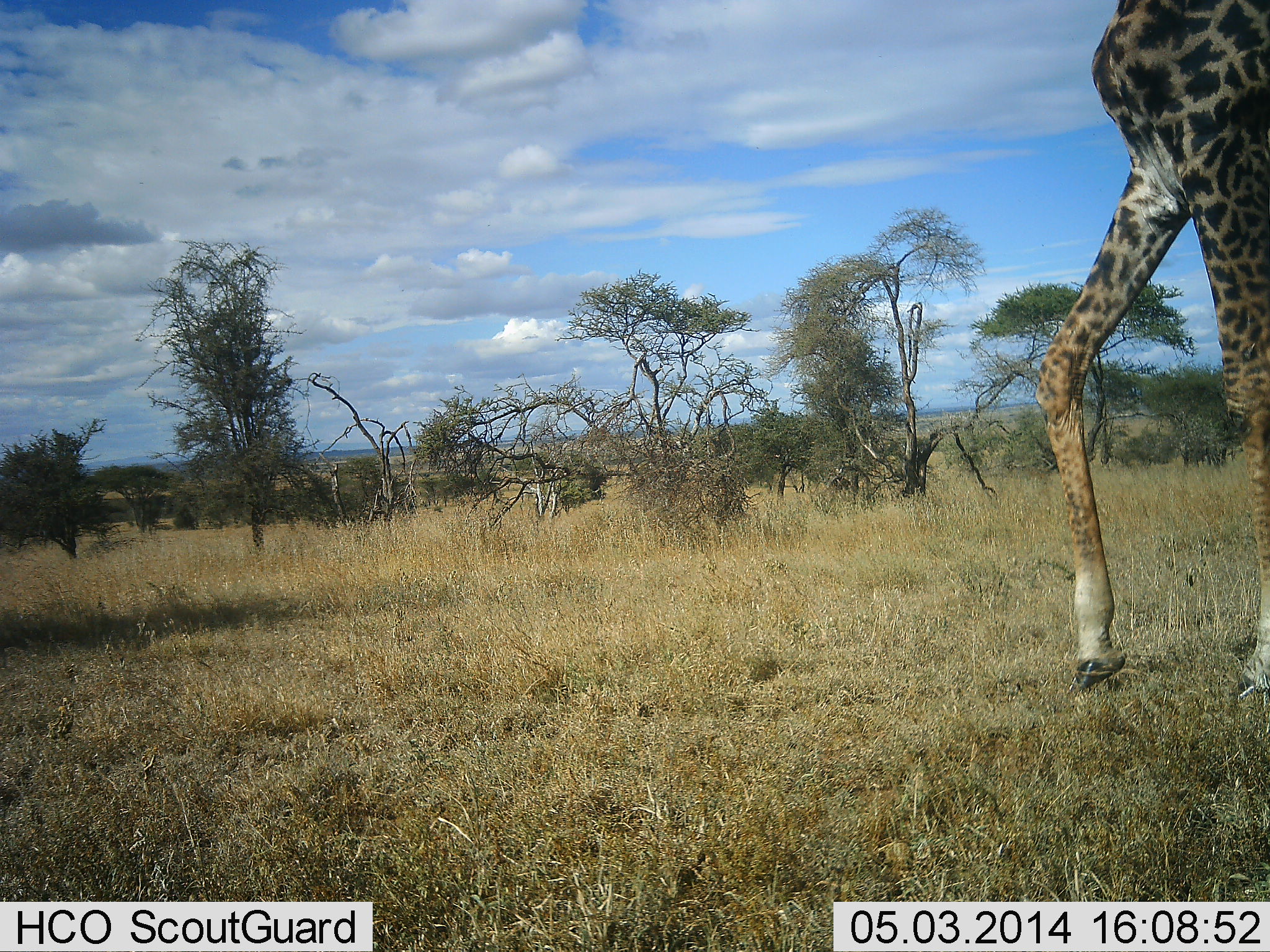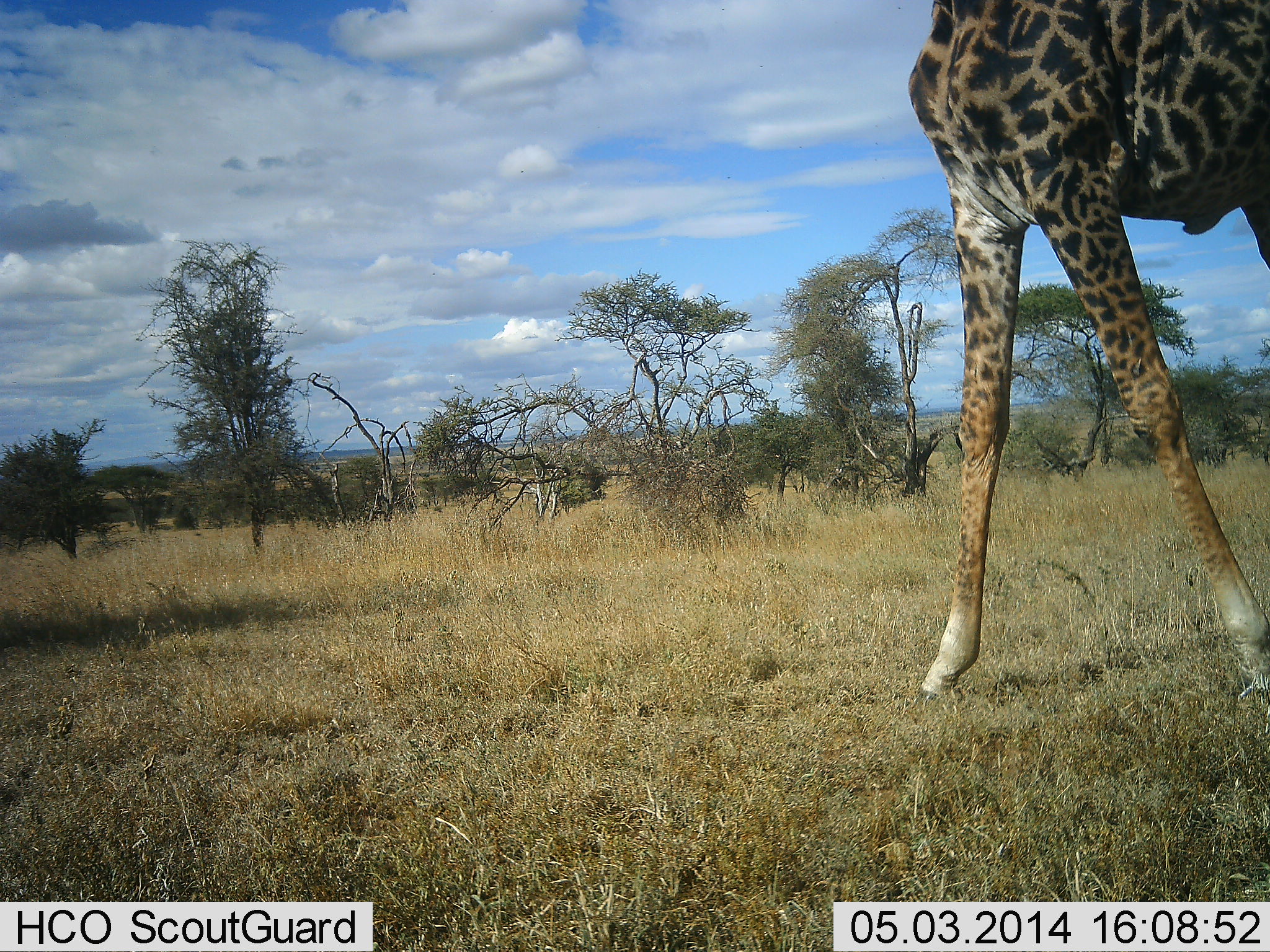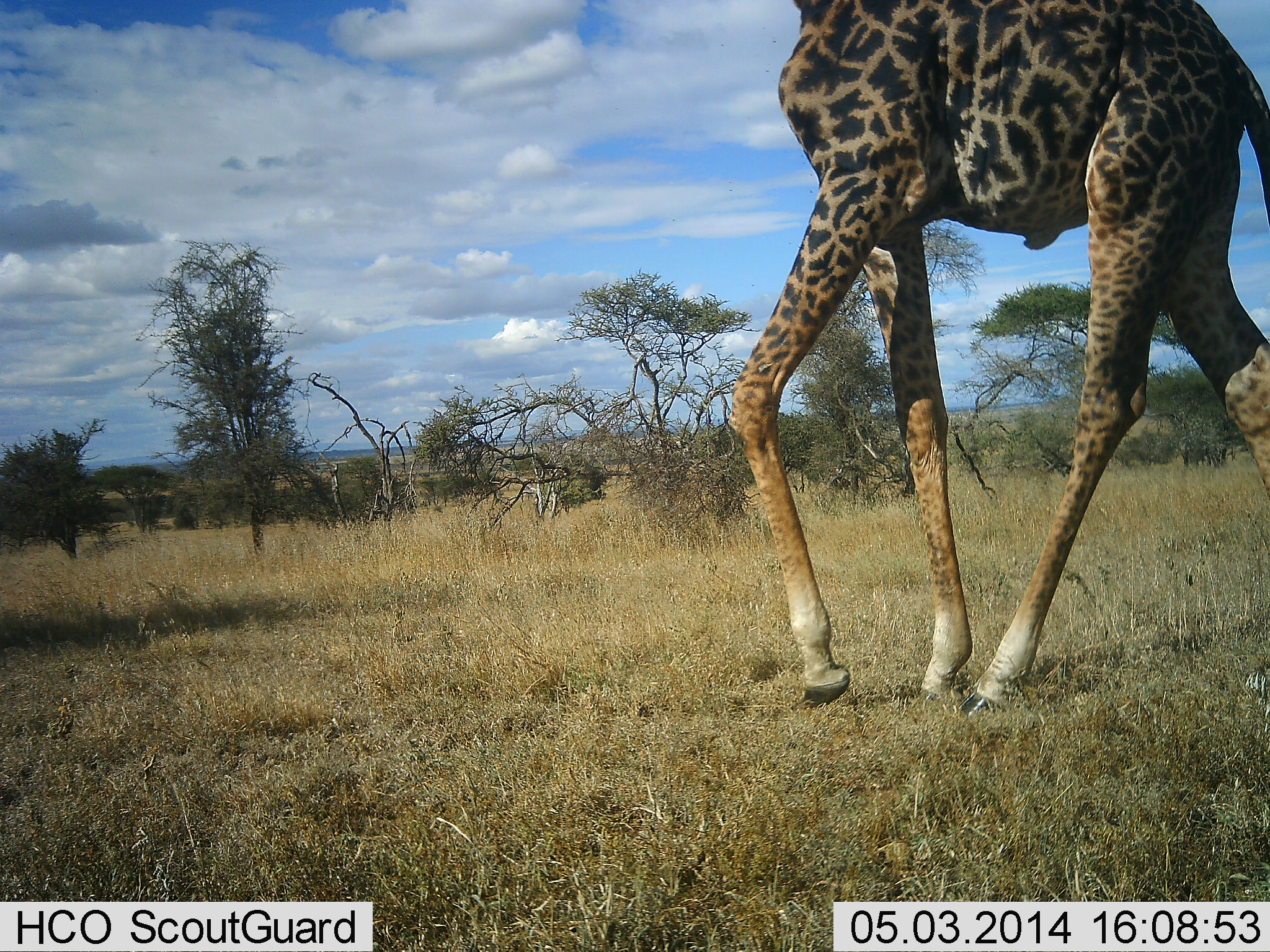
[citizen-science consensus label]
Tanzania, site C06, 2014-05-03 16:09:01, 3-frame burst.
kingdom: Animalia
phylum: Chordata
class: Mammalia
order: Artiodactyla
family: Giraffidae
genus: Giraffa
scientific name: Giraffa camelopardalis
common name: giraffe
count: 1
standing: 10%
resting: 0%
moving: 90%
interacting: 0%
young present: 0%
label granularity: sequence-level